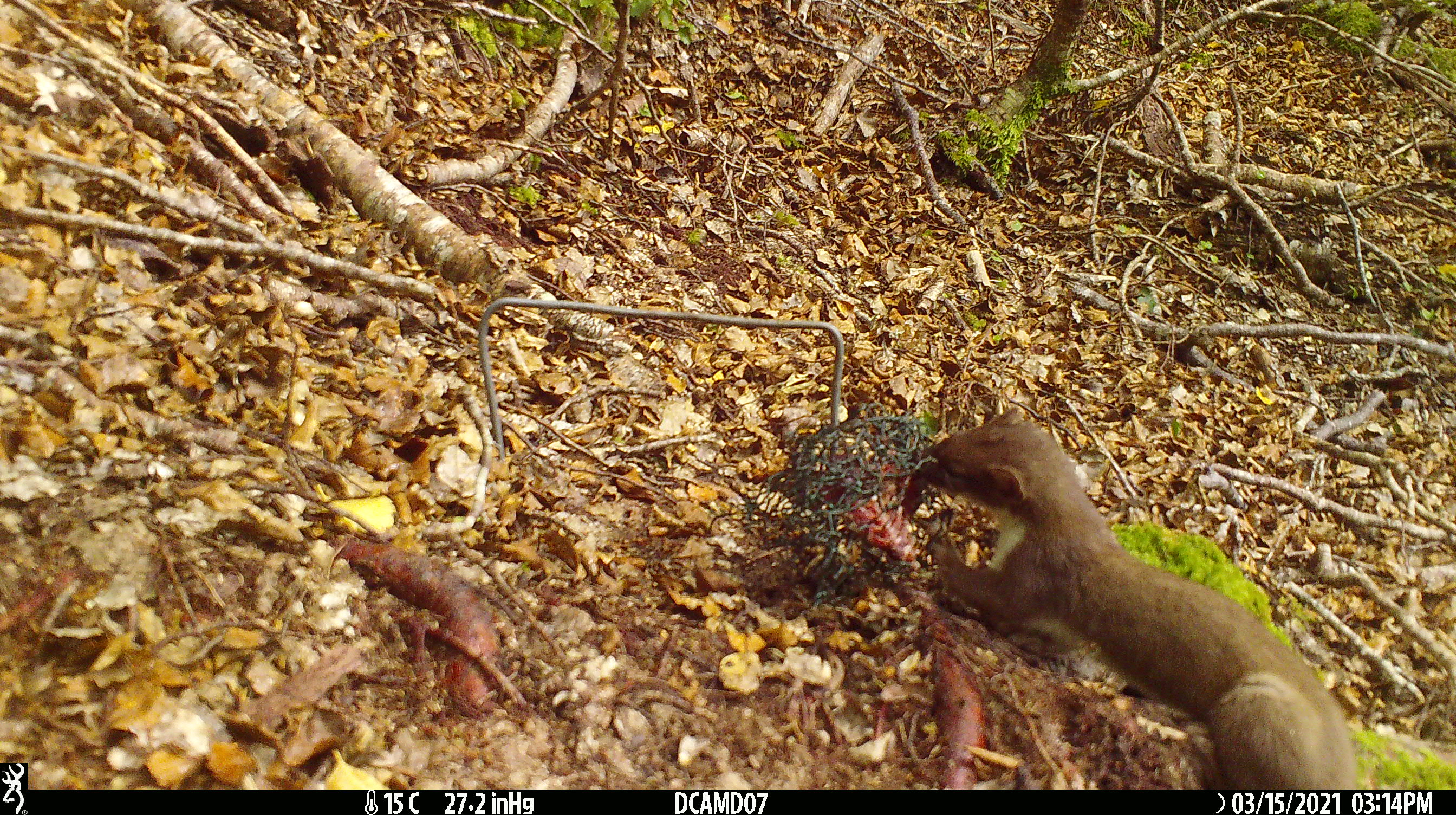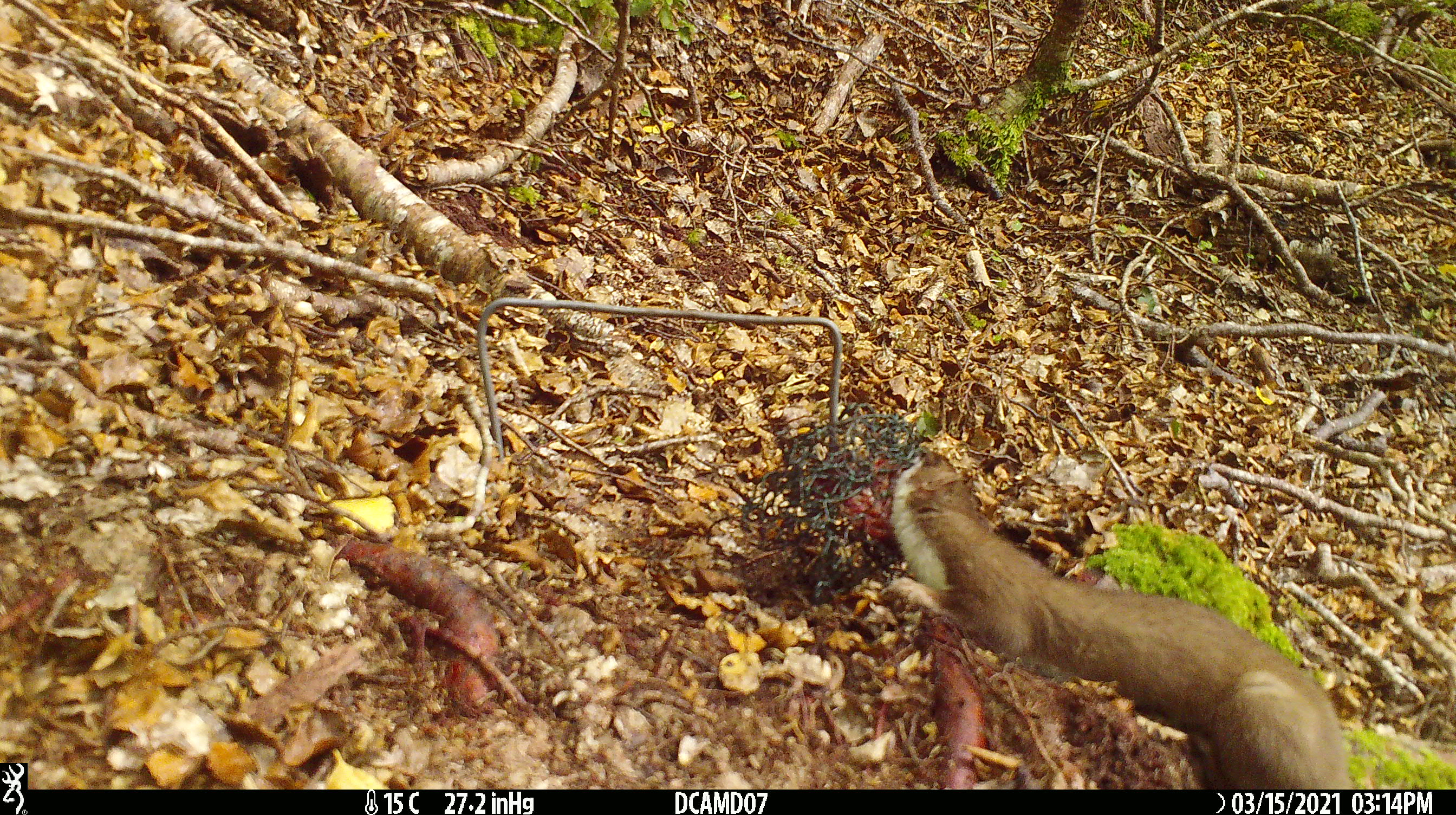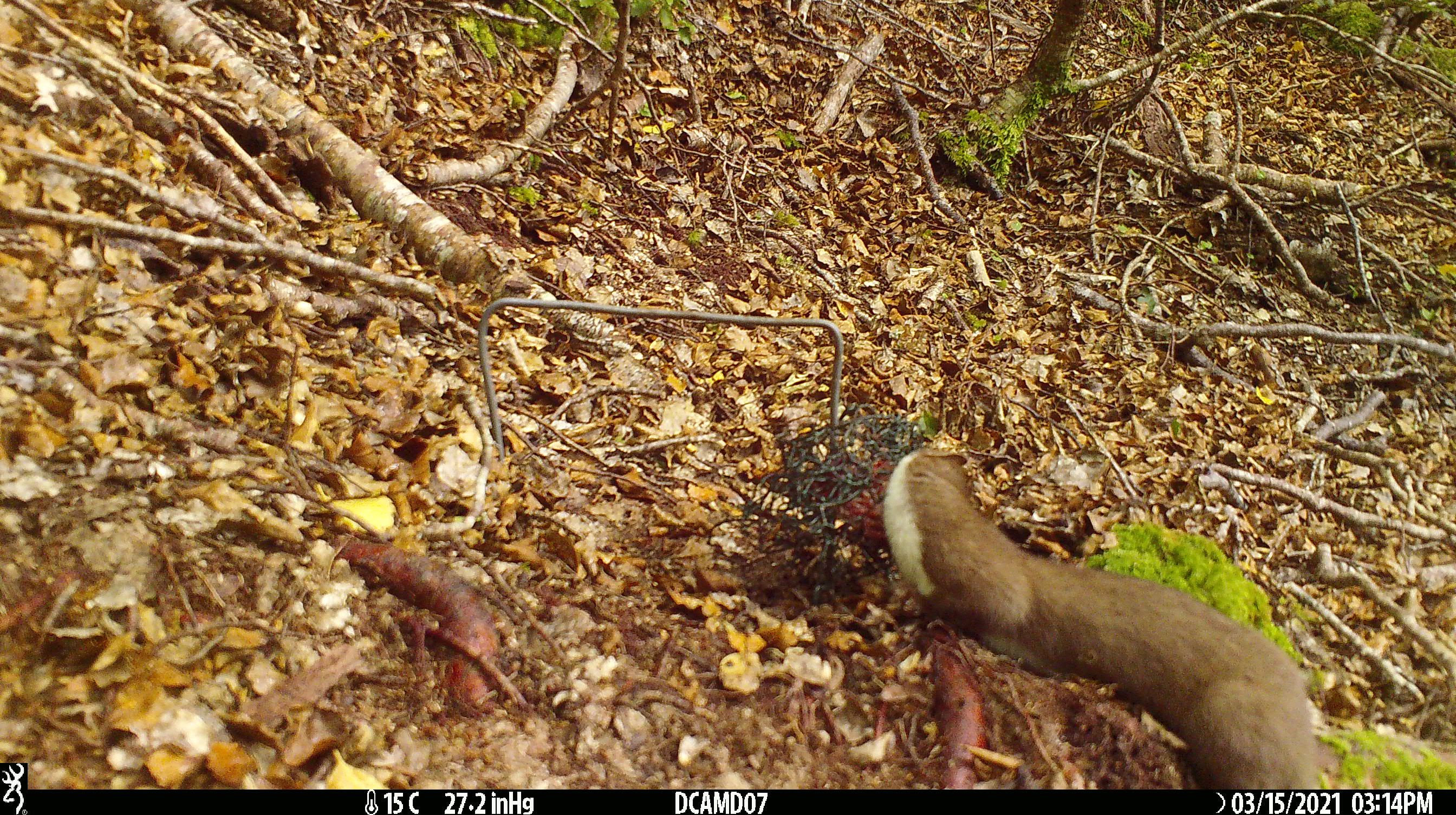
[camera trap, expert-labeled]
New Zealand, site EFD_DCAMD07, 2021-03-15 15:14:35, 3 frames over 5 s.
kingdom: Animalia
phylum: Chordata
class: Mammalia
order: Carnivora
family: Mustelidae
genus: Mustela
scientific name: Mustela erminea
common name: stoat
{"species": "stoat (Mustela erminea)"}